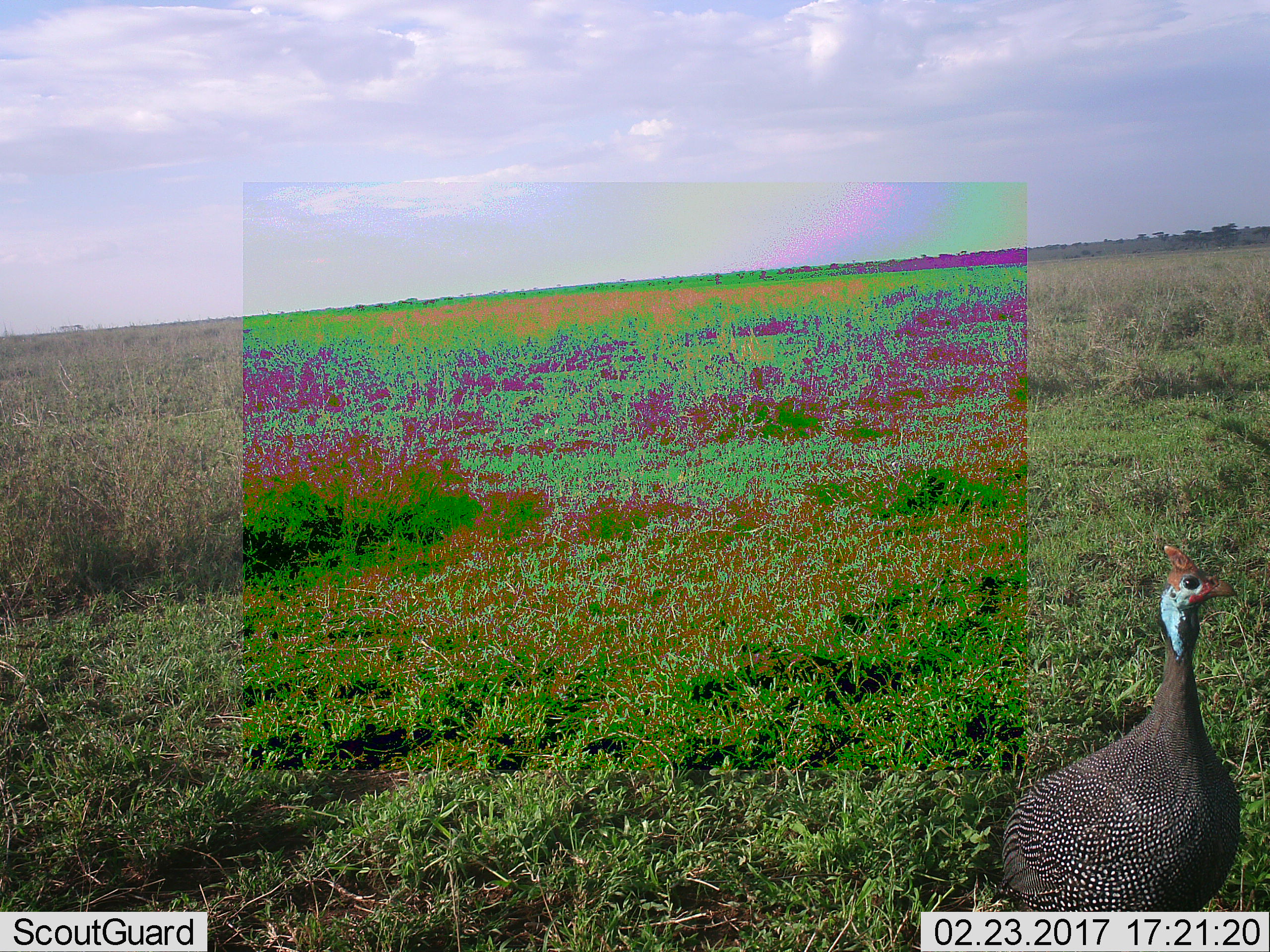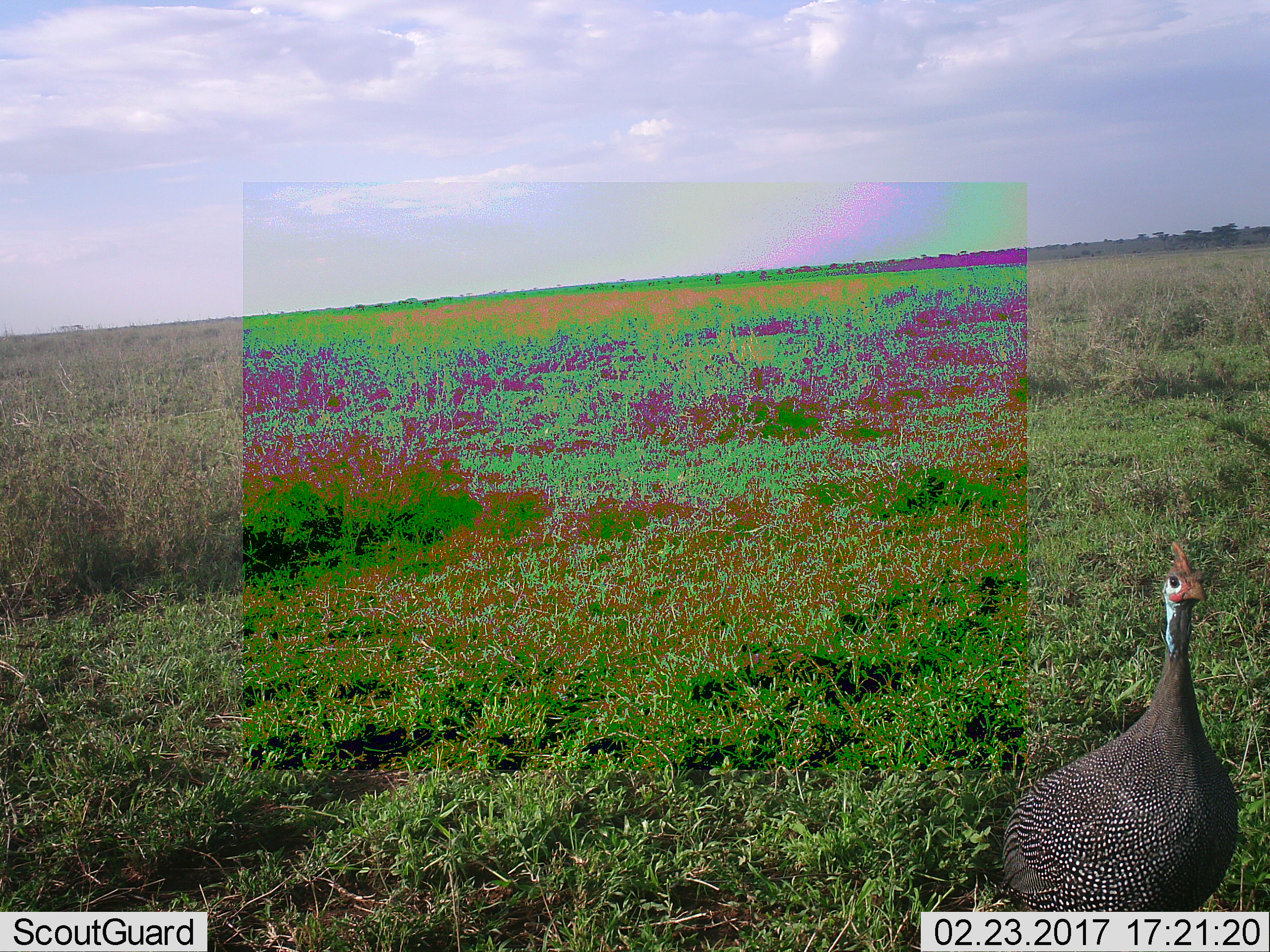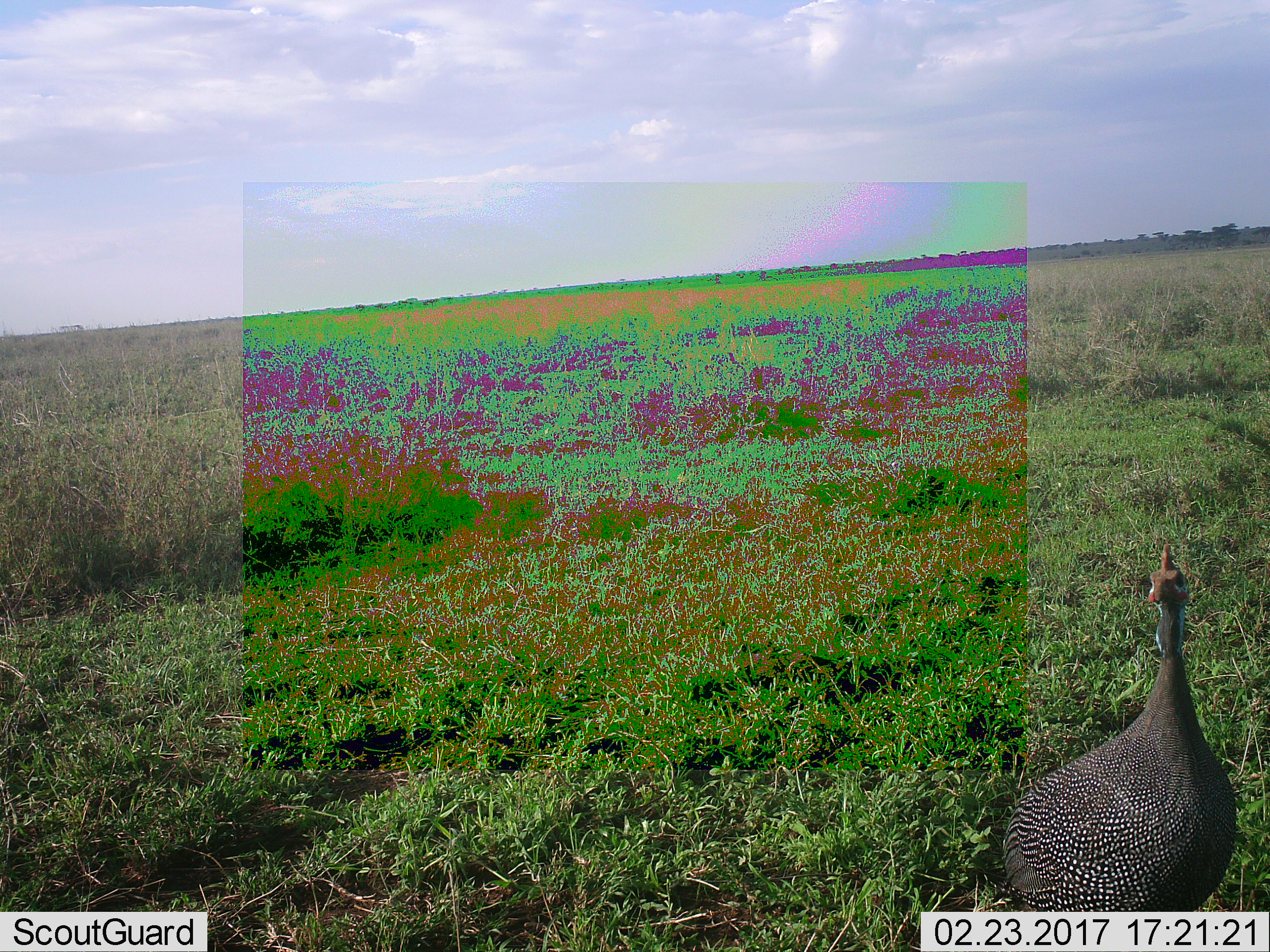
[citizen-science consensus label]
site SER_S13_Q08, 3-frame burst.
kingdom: Animalia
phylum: Chordata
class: Aves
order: Galliformes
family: Numididae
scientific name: Numididae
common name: guineafowl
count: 1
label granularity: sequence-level